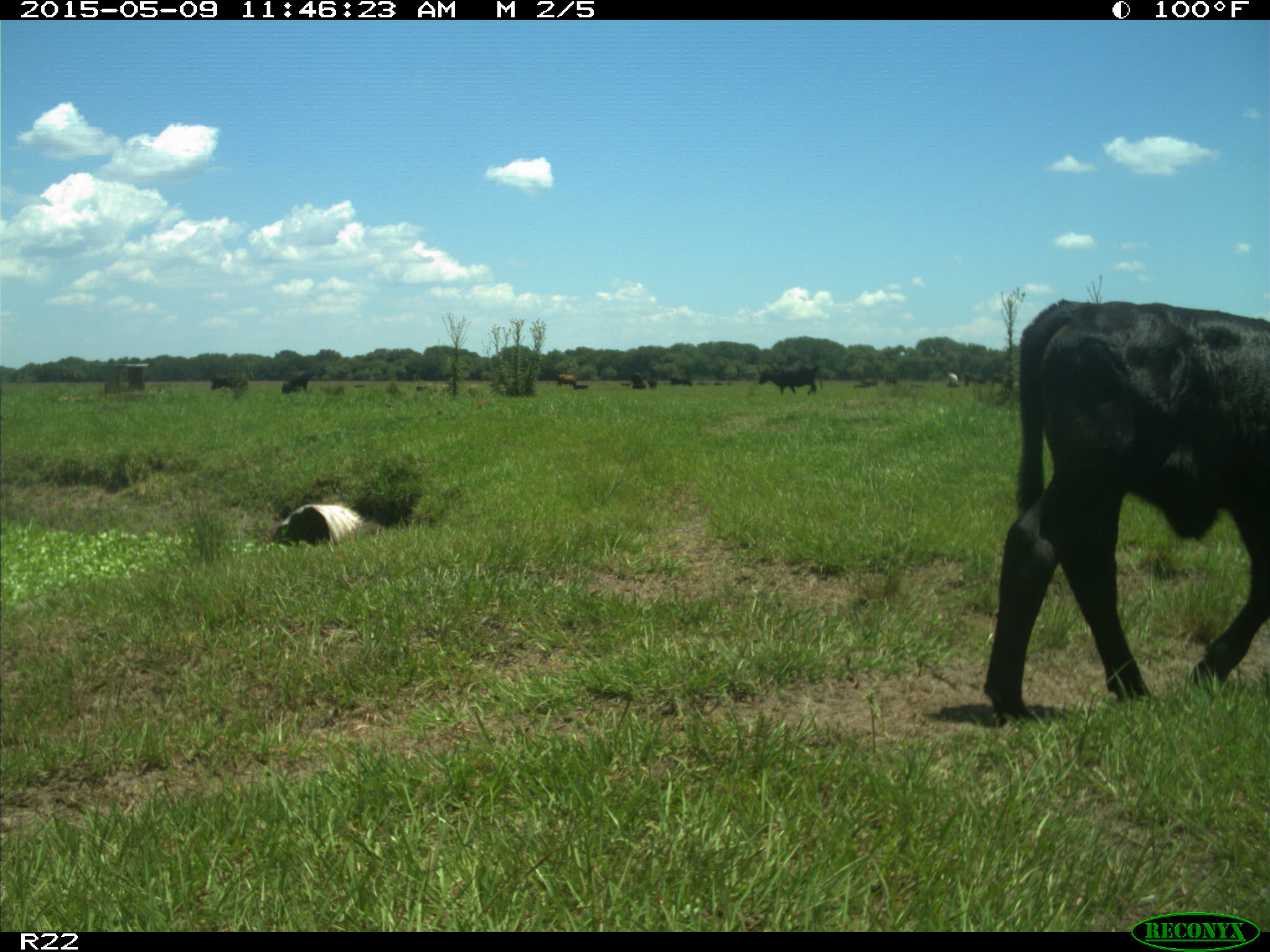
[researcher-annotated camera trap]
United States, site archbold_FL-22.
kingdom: Animalia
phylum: Chordata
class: Mammalia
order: Artiodactyla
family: Bovidae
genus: Bos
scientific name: Bos taurus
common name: domestic cow